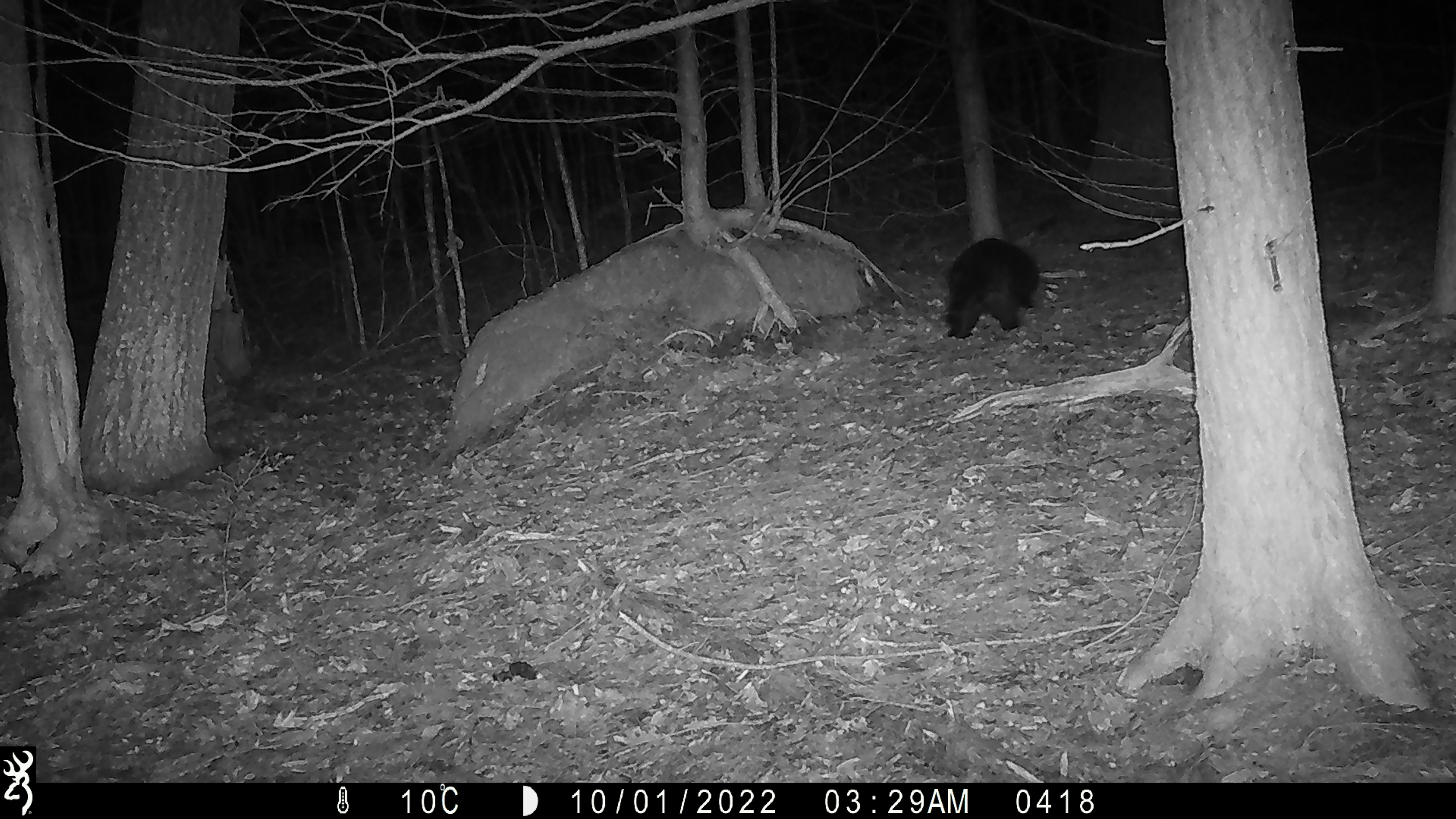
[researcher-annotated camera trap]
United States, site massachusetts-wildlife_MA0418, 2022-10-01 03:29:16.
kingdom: Animalia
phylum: Chordata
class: Mammalia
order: Rodentia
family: Erethizontidae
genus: Erethizon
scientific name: Erethizon dorsatum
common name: porcupine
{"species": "porcupine (Erethizon dorsatum)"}